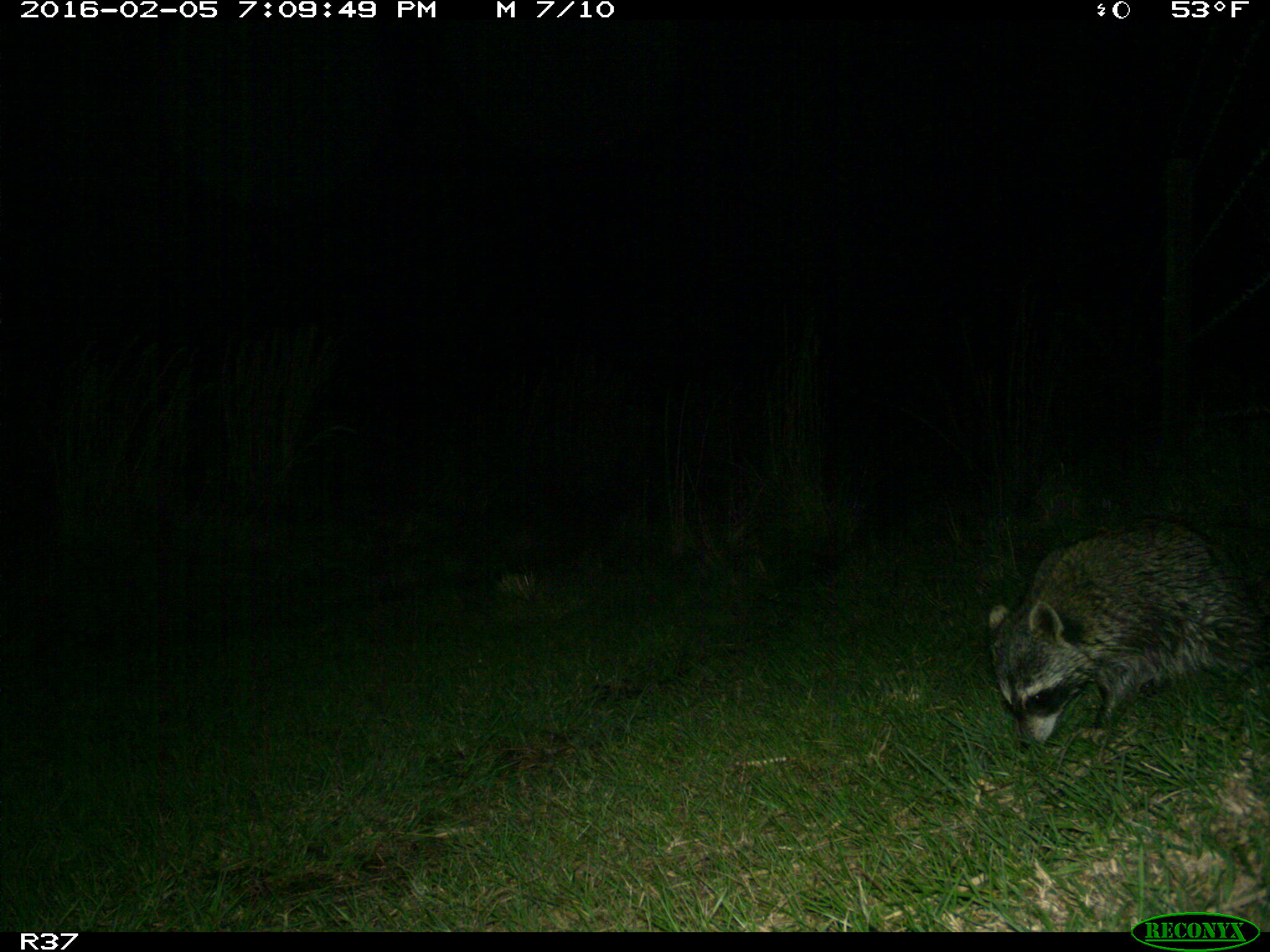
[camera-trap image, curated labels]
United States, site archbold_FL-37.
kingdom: Animalia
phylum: Chordata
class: Mammalia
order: Carnivora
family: Procyonidae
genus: Procyon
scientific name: Procyon lotor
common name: common raccoon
Procyon lotor (common raccoon).